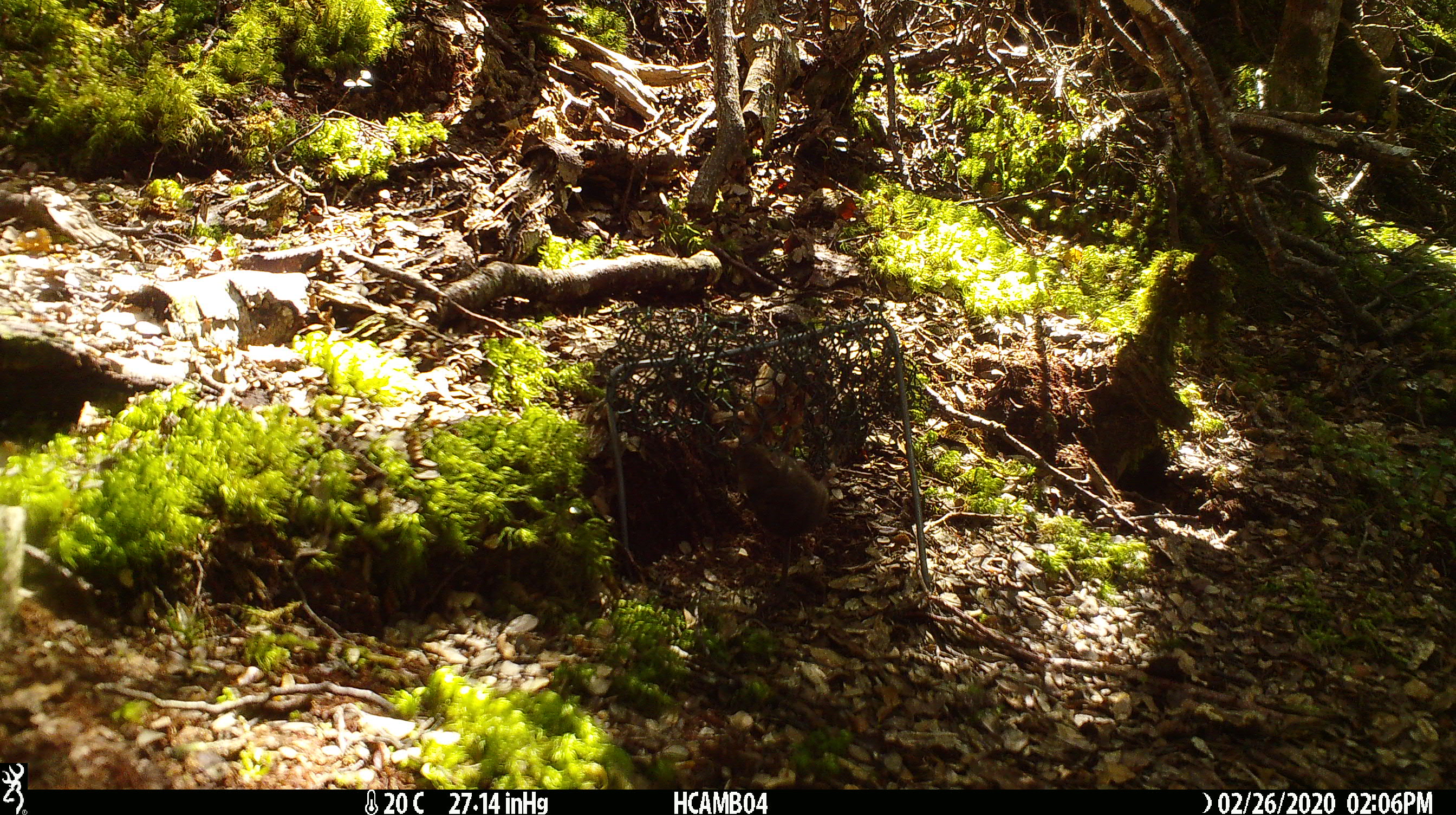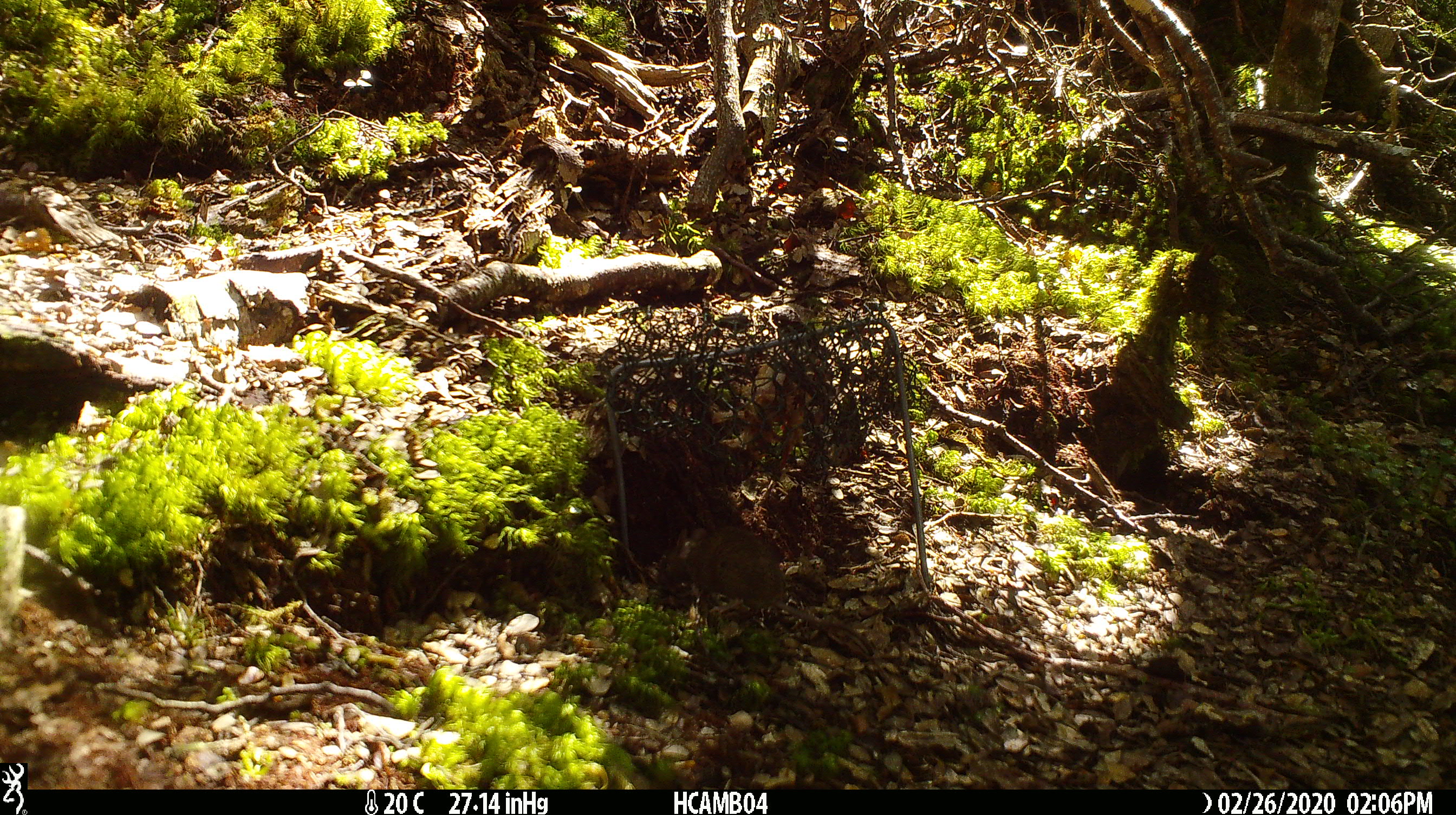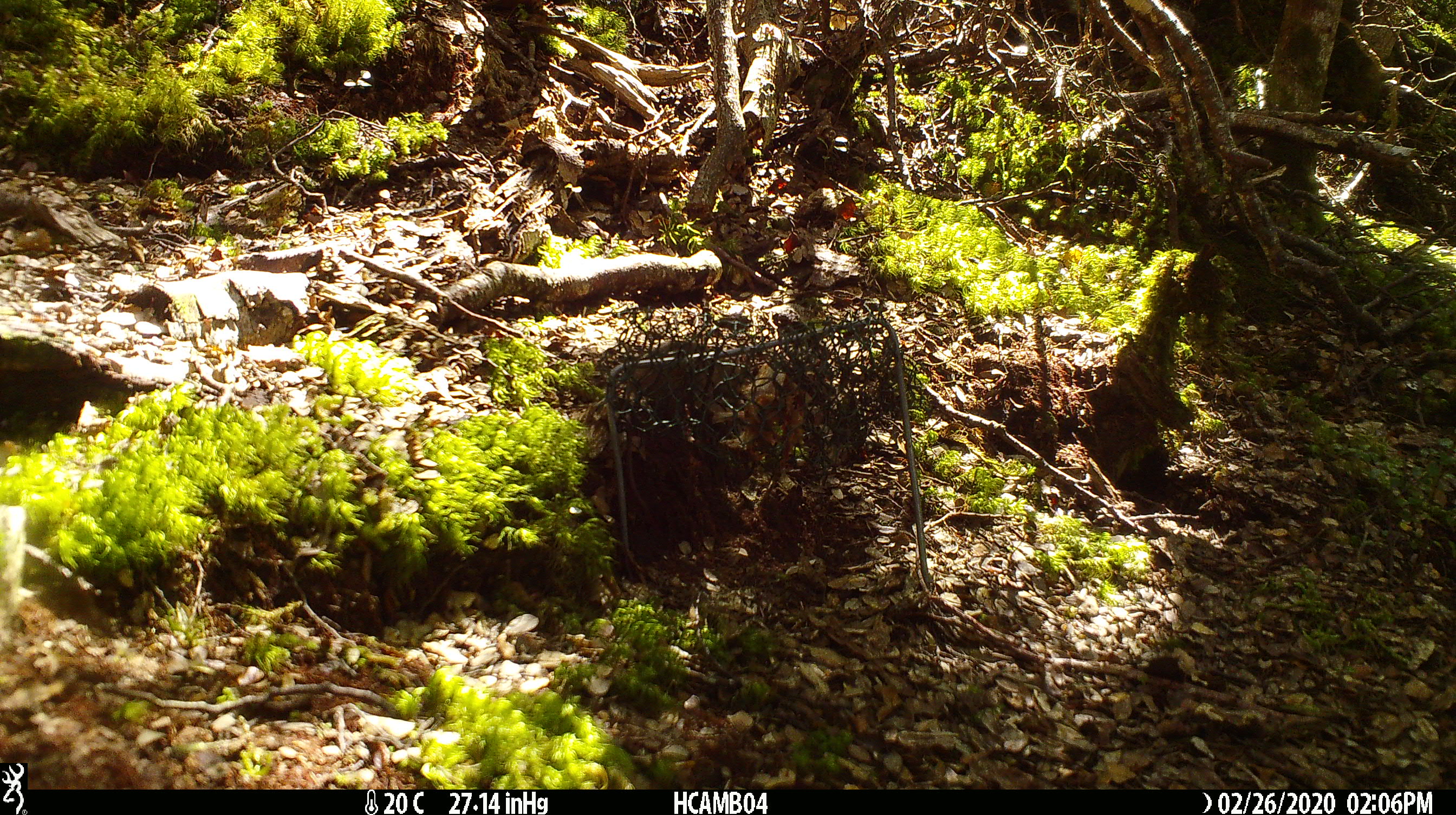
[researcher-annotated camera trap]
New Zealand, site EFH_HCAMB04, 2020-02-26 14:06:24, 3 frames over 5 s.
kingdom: Animalia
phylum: Chordata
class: Mammalia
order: Rodentia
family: Muridae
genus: Mus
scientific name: Mus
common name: mouse